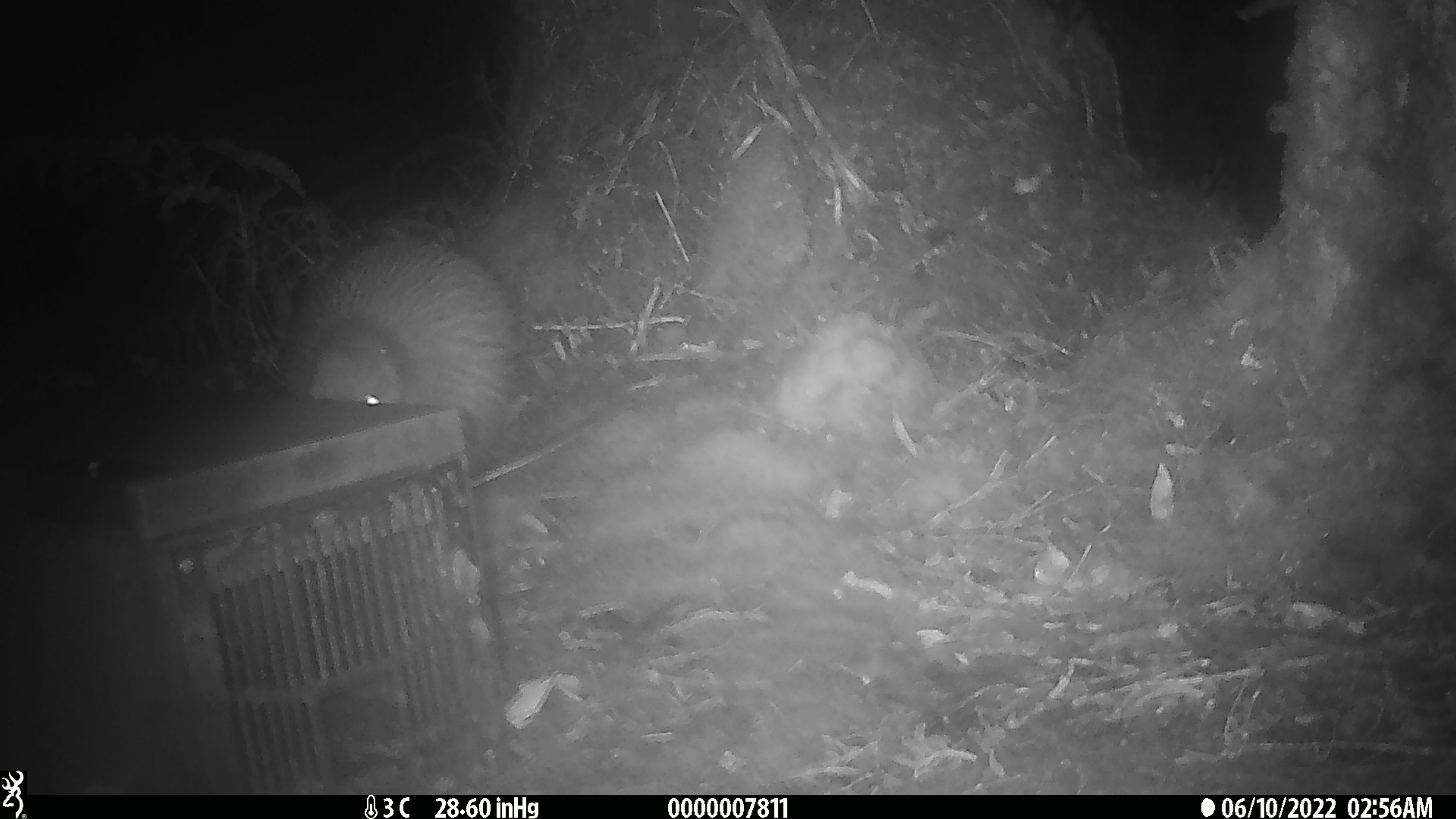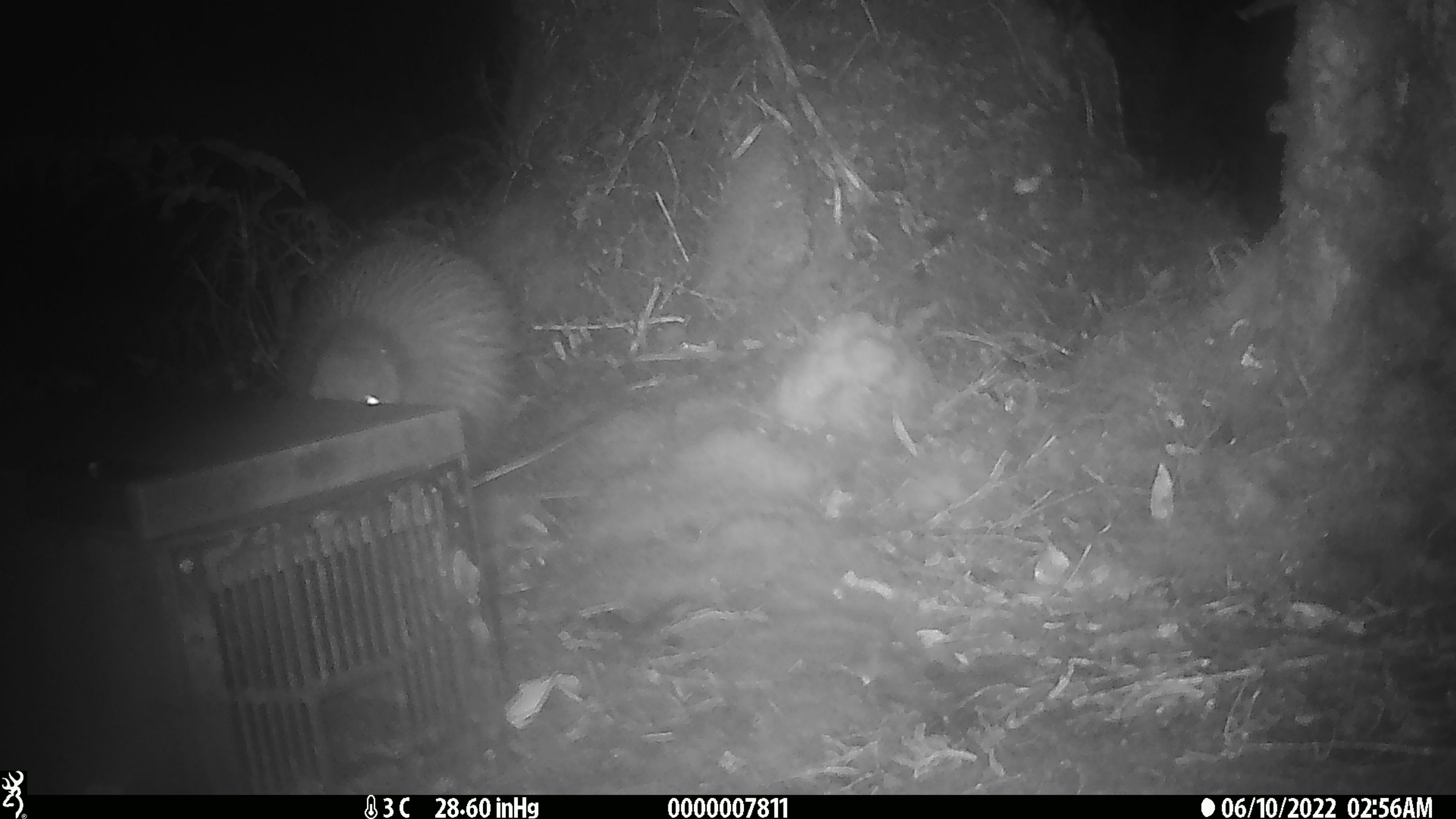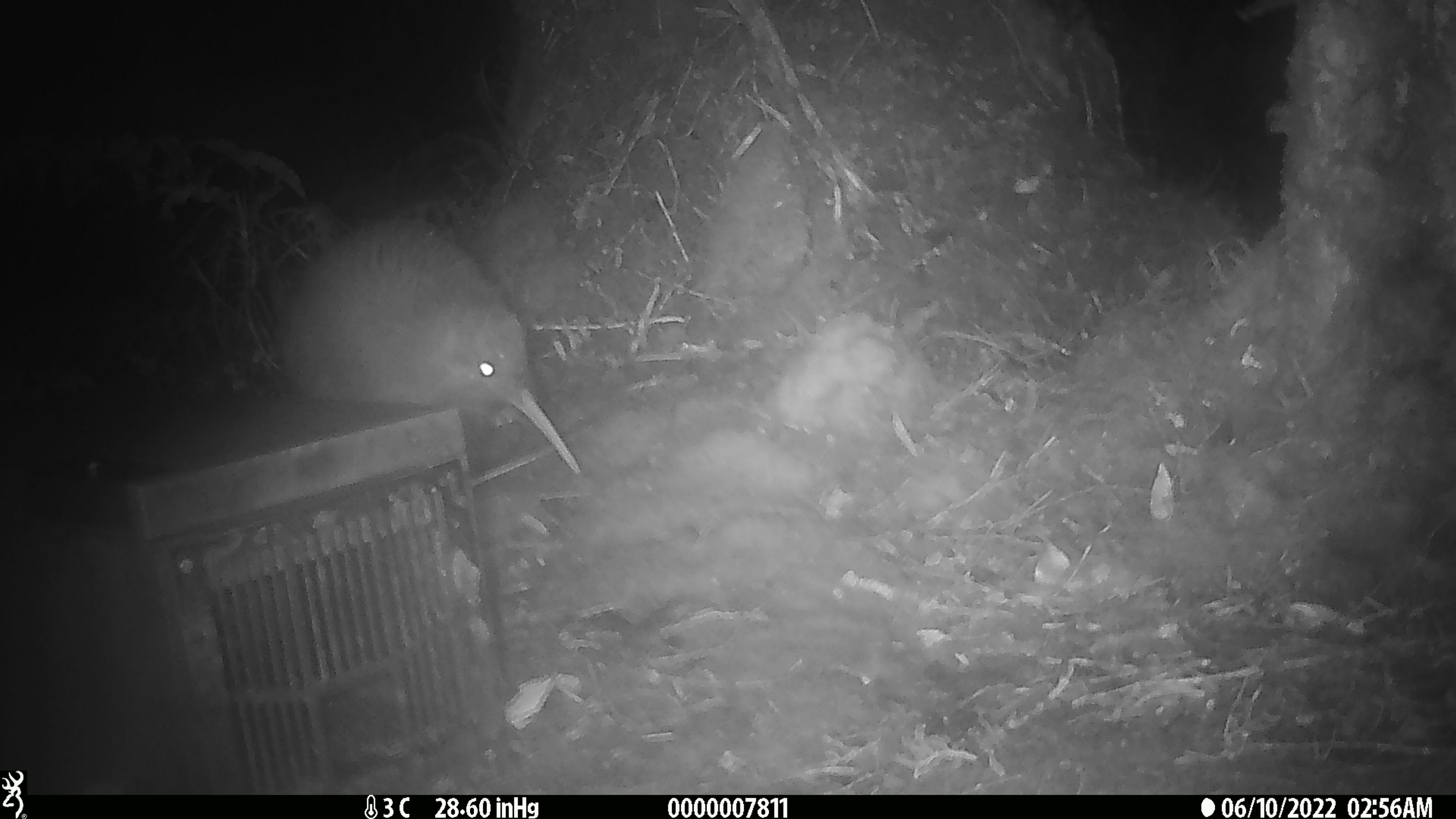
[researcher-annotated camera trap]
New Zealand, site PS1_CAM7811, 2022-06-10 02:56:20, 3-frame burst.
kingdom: Animalia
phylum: Chordata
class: Aves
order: Apterygiformes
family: Apterygidae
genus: Apteryx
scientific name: Apteryx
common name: kiwi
Kiwi (Apteryx).